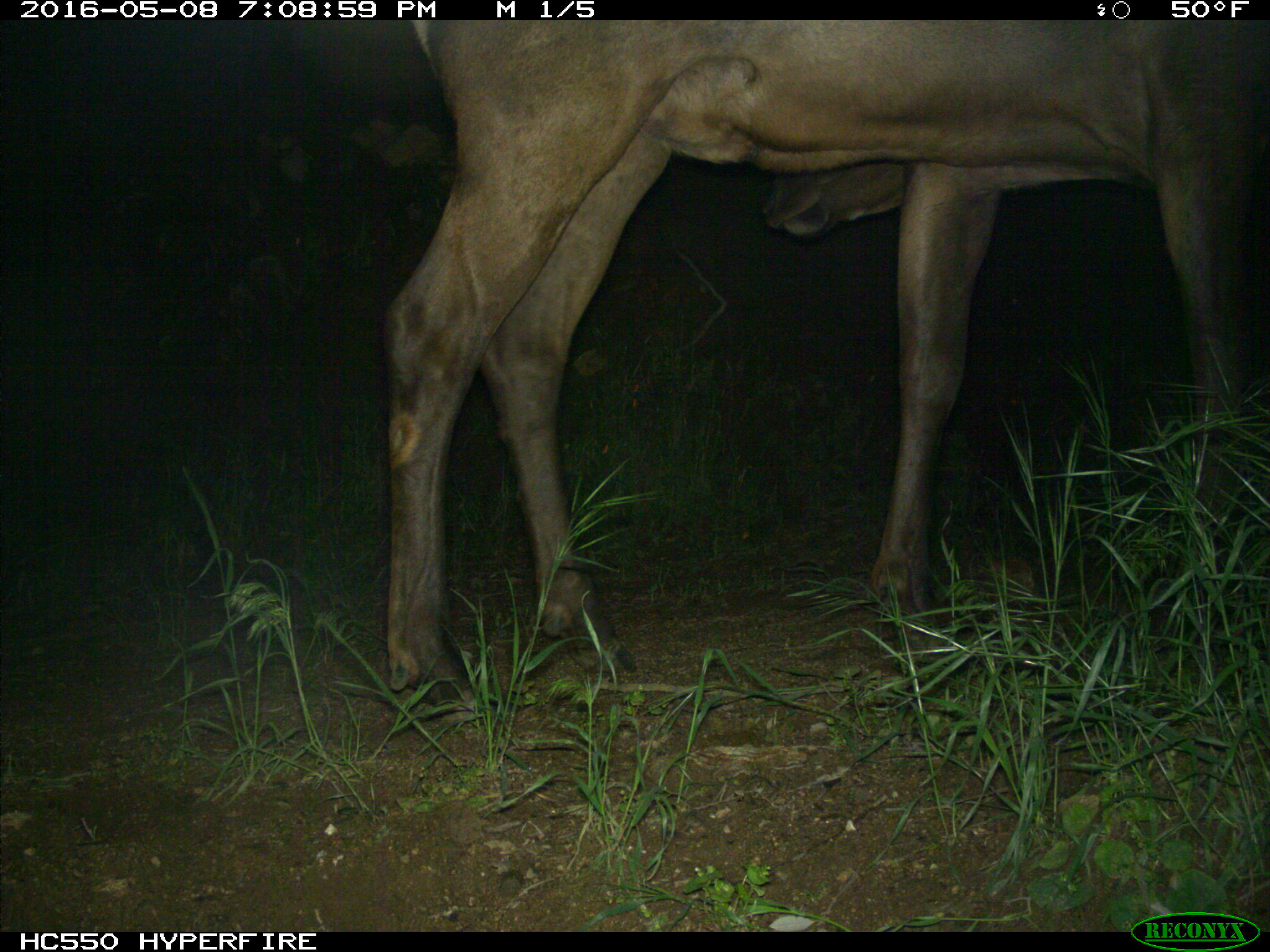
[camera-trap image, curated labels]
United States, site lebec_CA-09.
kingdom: Animalia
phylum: Chordata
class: Mammalia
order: Artiodactyla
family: Cervidae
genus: Cervus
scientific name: Cervus canadensis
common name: elk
Cervus canadensis (elk).